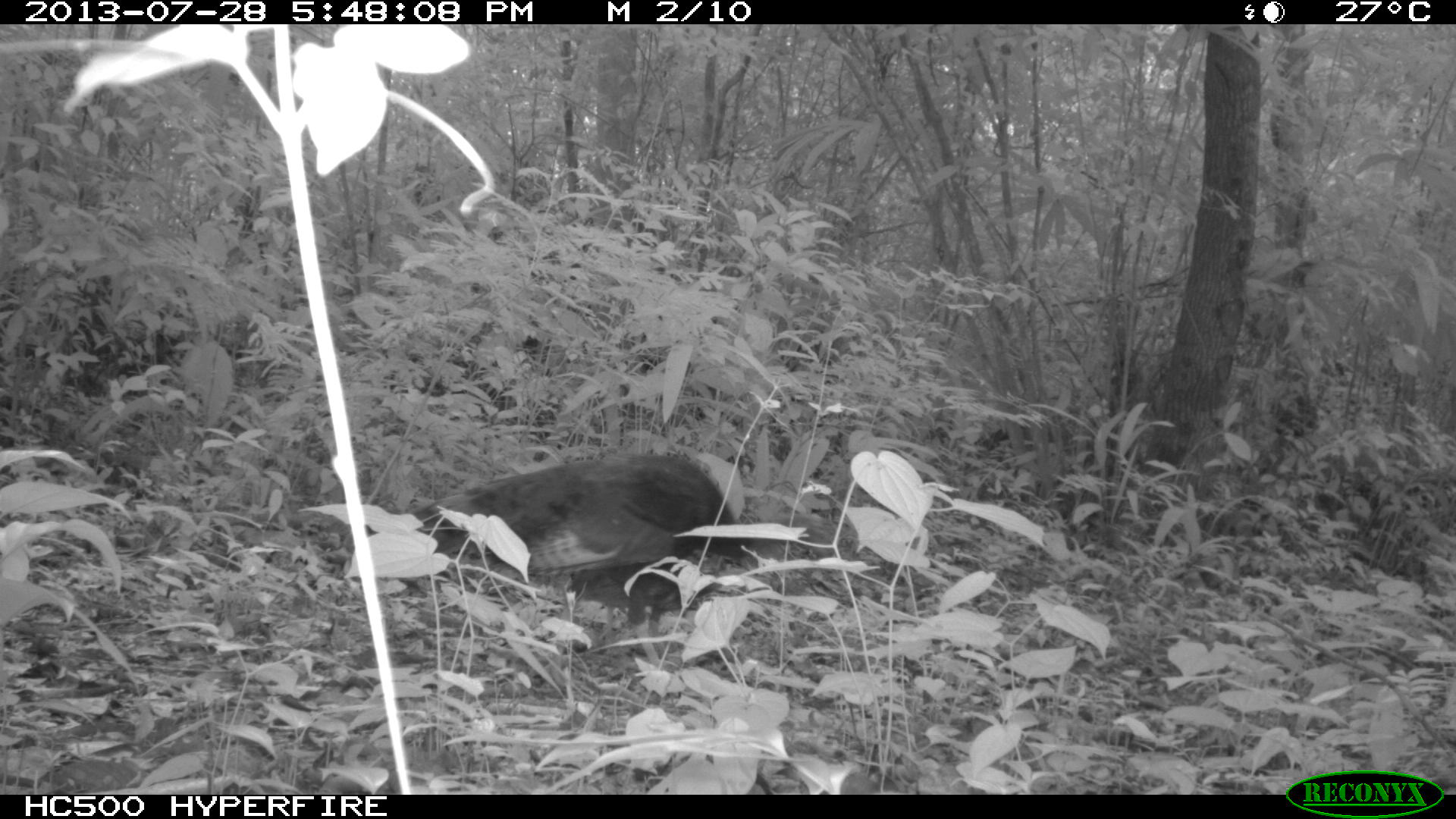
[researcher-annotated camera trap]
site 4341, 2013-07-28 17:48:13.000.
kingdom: Animalia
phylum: Chordata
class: Aves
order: Galliformes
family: Phasianidae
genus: Meleagris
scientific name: Meleagris ocellata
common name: ocellated turkey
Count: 2.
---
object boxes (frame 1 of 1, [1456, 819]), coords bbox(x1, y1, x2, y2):
meleagris ocellata: bbox(344, 451, 836, 670)